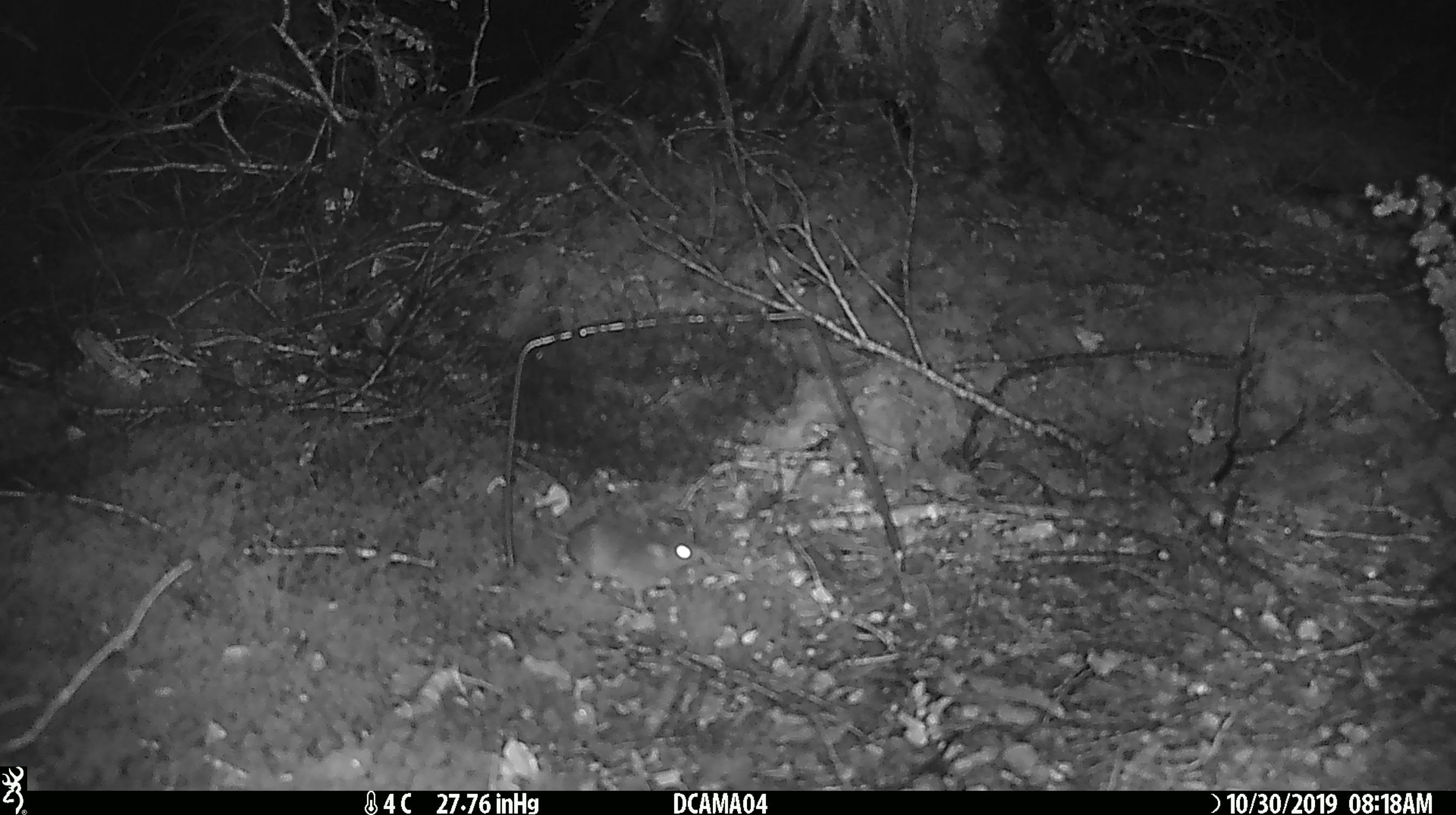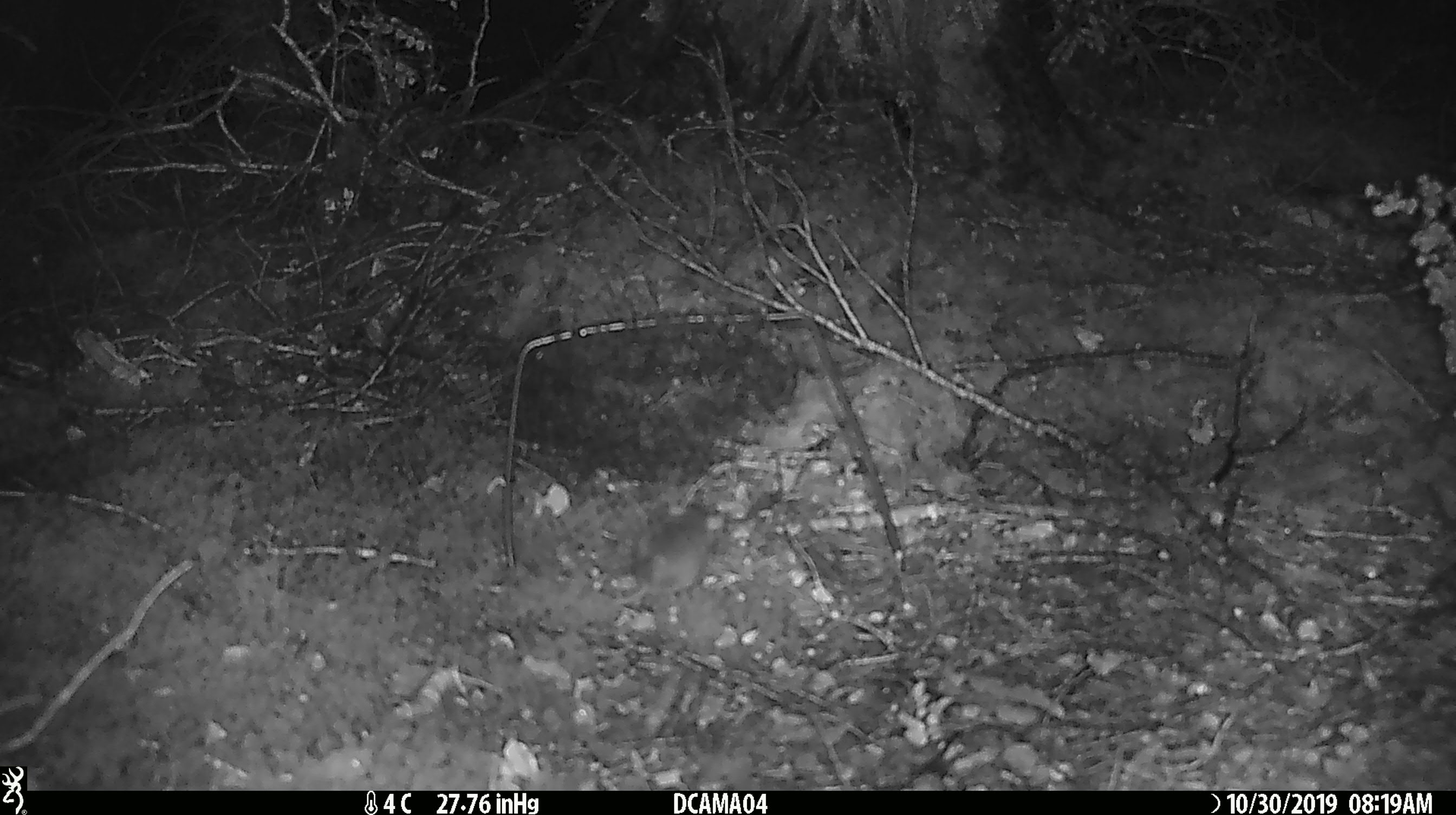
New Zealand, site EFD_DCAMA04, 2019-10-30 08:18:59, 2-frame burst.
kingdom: Animalia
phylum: Chordata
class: Mammalia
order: Rodentia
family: Muridae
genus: Mus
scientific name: Mus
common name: mouse